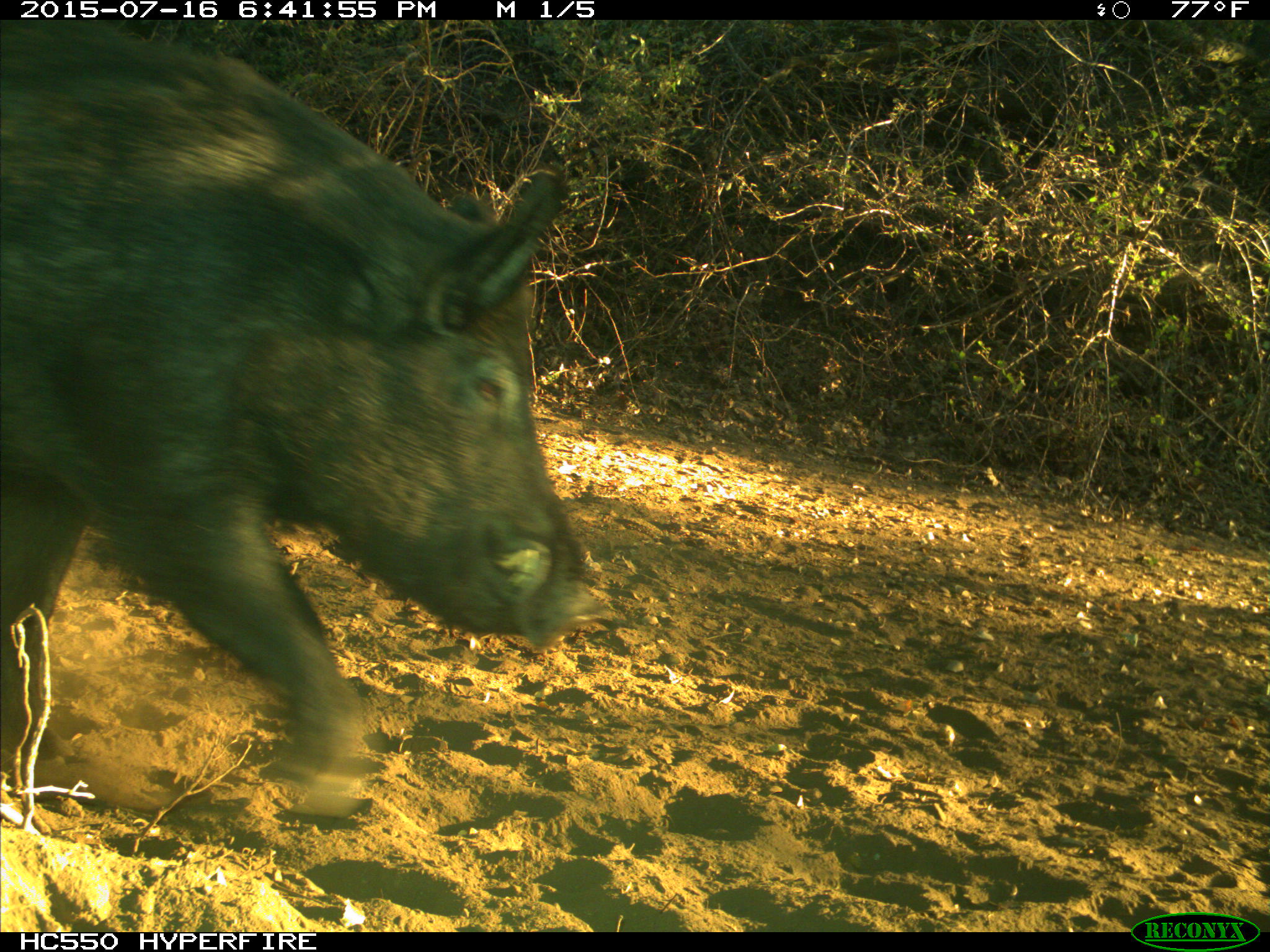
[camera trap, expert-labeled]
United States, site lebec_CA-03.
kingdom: Animalia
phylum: Chordata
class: Mammalia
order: Artiodactyla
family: Suidae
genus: Sus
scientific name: Sus scrofa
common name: wild boar